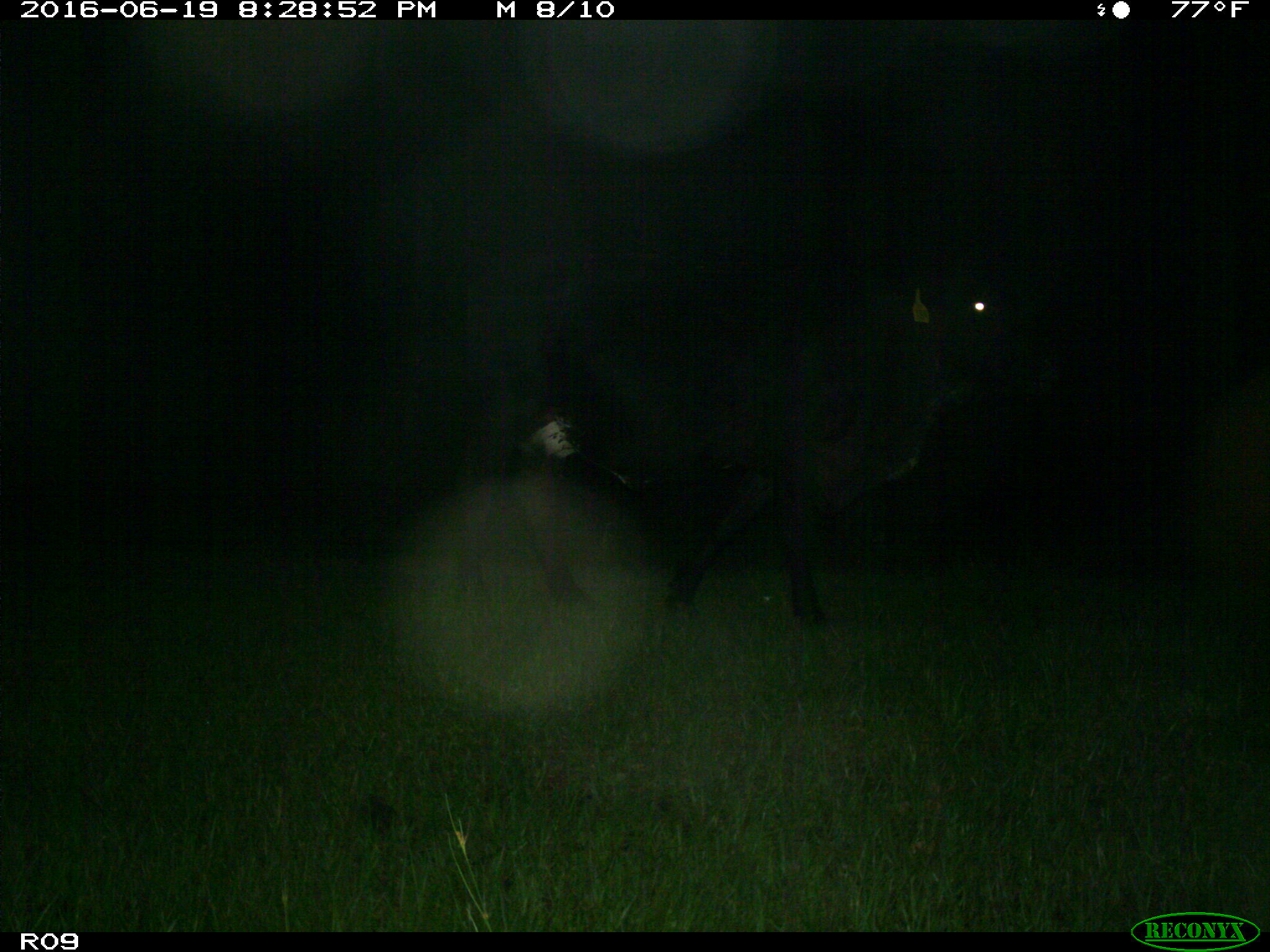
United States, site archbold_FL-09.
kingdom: Animalia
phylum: Chordata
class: Mammalia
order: Artiodactyla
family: Bovidae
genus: Bos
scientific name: Bos taurus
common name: domestic cow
Bos taurus (domestic cow).